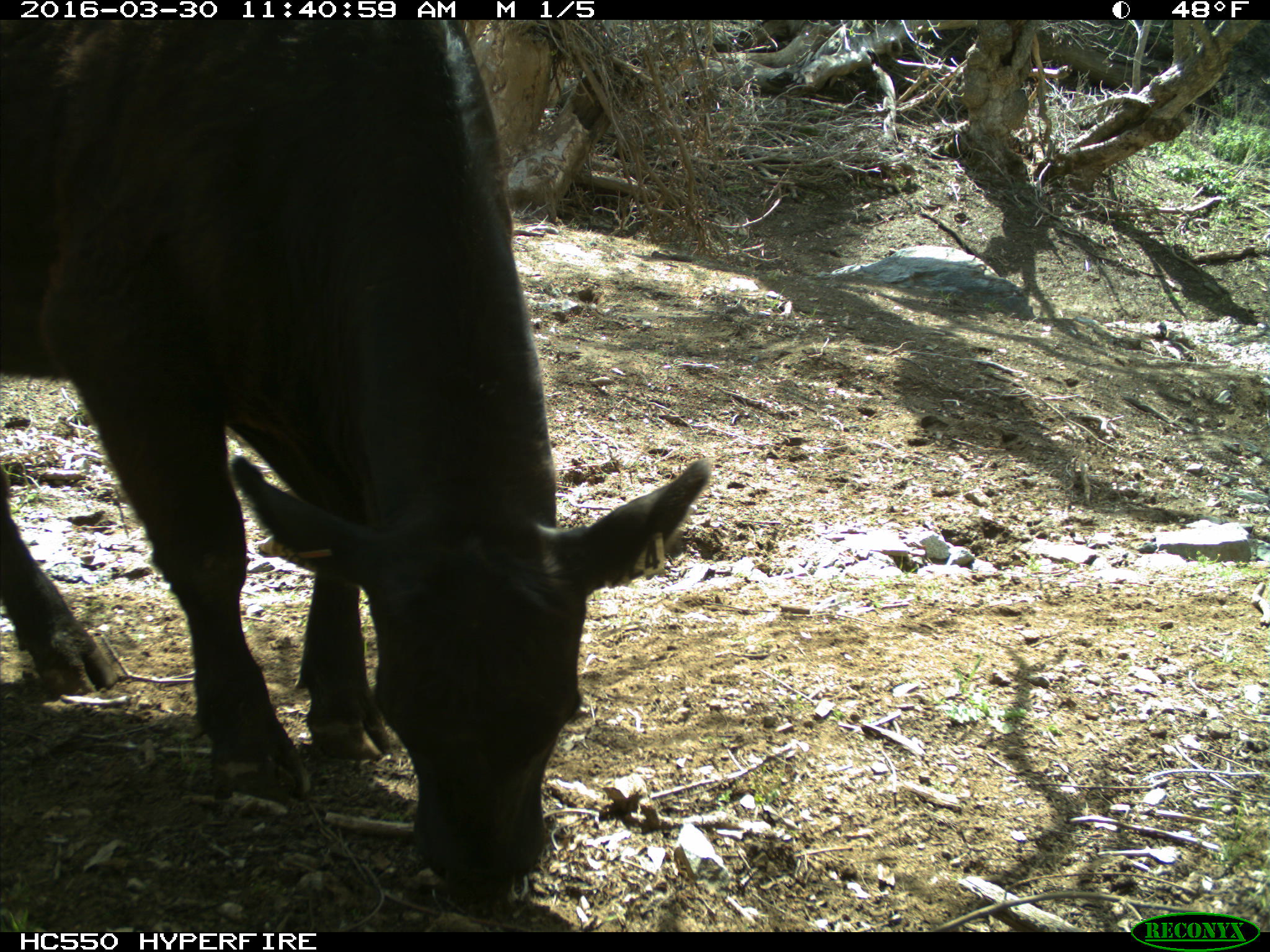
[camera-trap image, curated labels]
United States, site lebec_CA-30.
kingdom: Animalia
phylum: Chordata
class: Mammalia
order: Artiodactyla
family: Bovidae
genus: Bos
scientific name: Bos taurus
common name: domestic cow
Bos taurus (domestic cow).